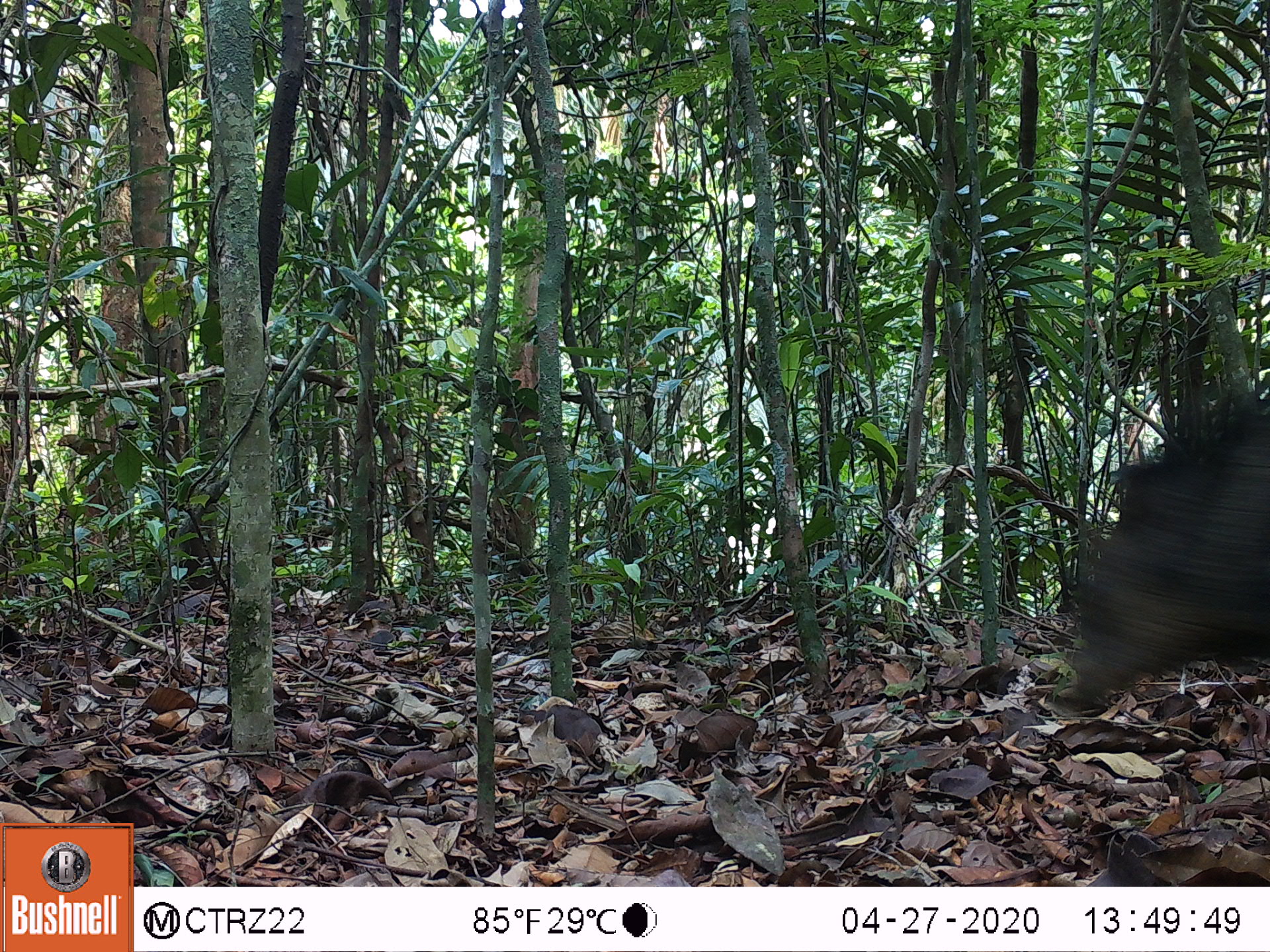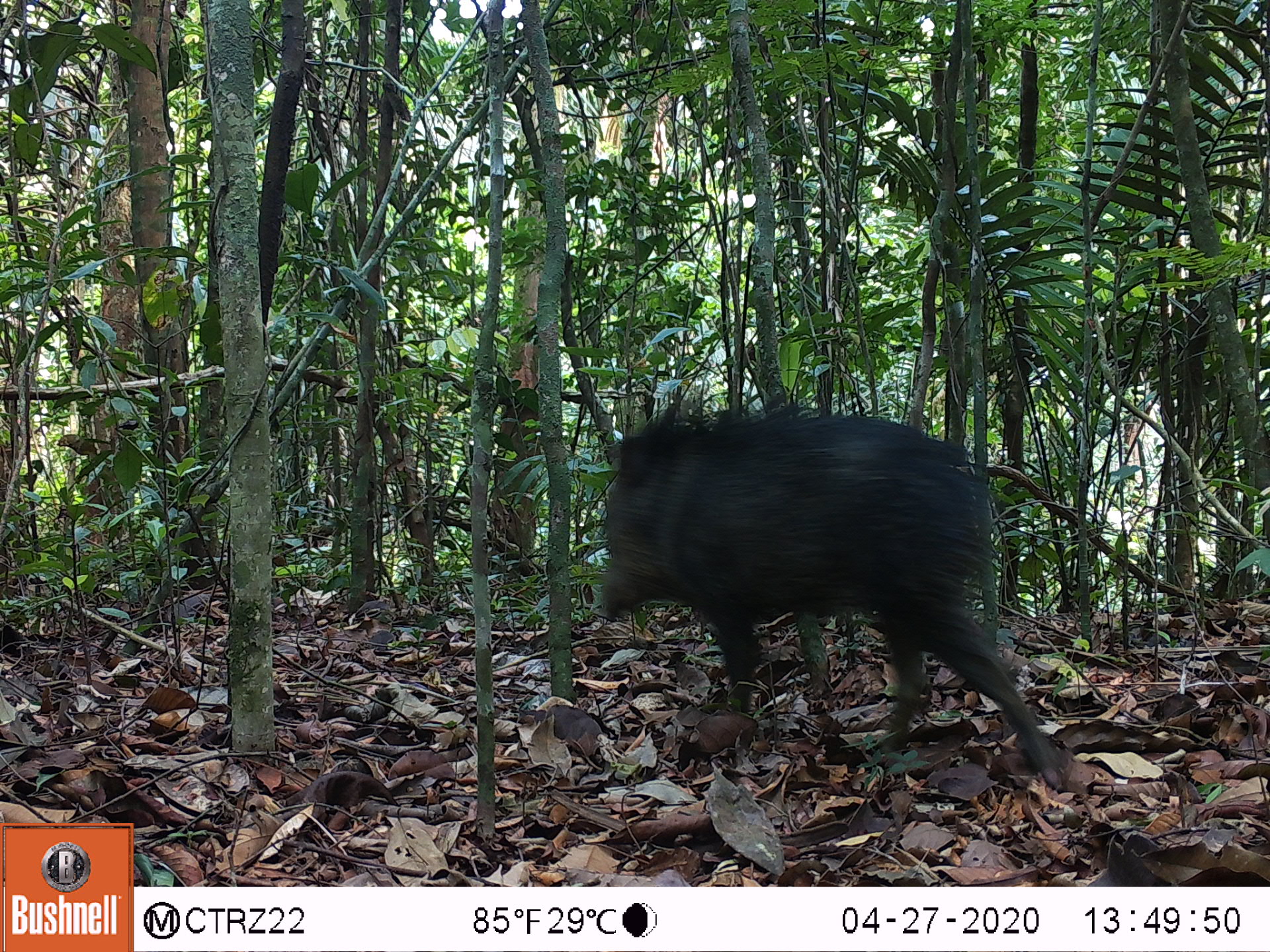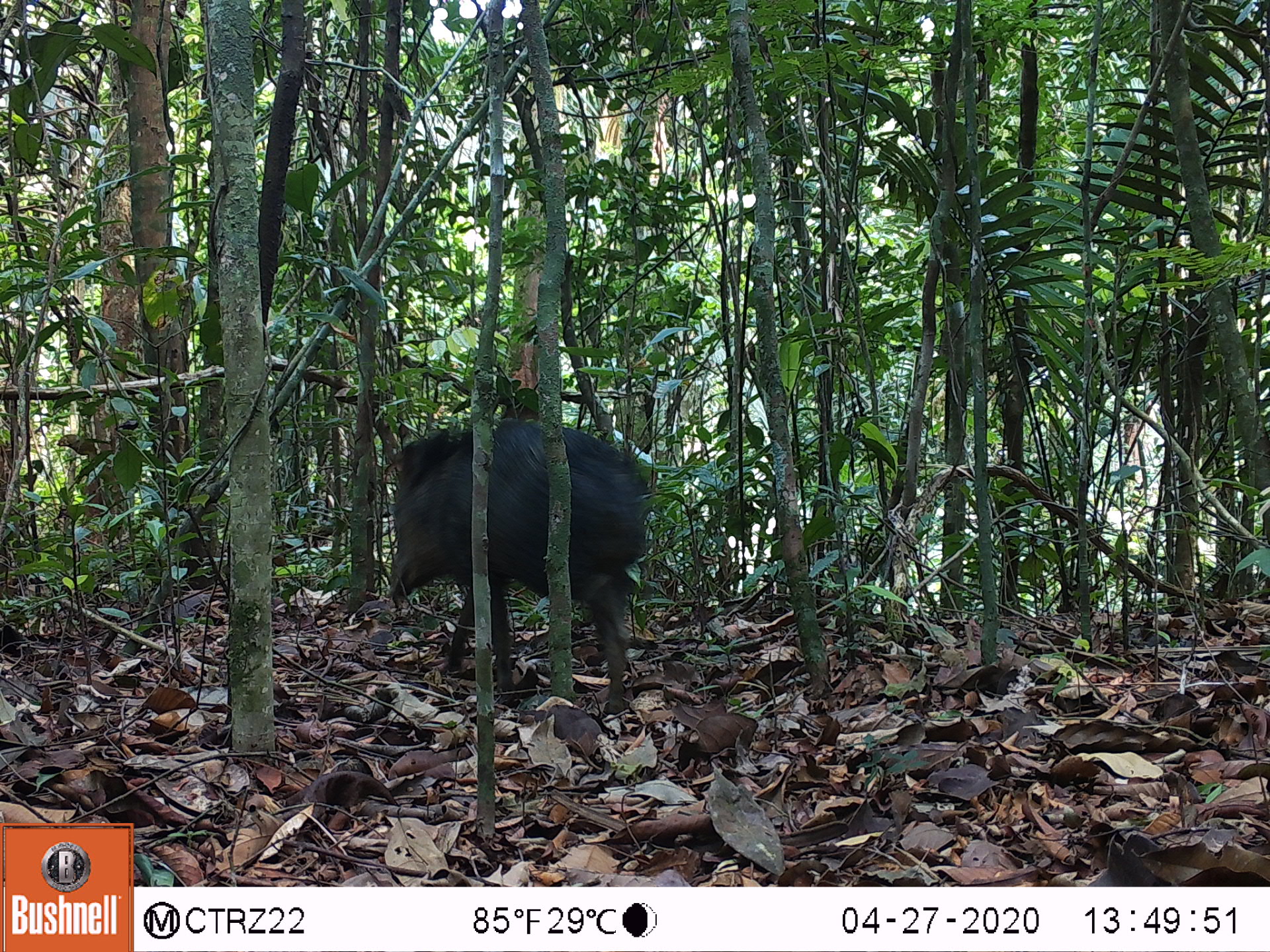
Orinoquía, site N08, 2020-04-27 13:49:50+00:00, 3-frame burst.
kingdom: Animalia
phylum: Chordata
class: Mammalia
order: Artiodactyla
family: Tayassuidae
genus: Pecari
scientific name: Pecari tajacu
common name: collared peccary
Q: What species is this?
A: Collared peccary (Pecari tajacu).